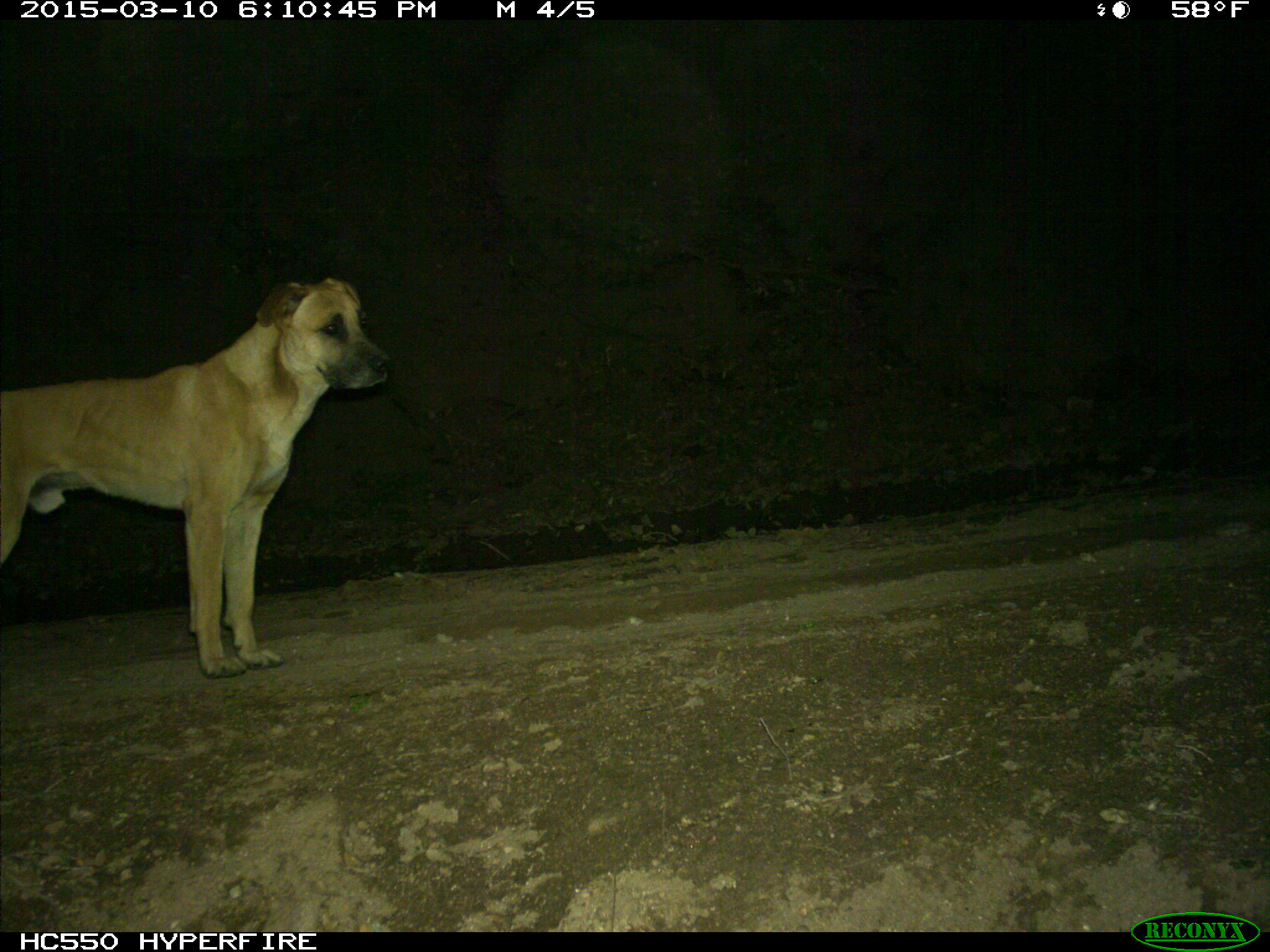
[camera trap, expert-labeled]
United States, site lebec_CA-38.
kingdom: Animalia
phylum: Chordata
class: Mammalia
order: Carnivora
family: Canidae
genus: Canis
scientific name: Canis familiaris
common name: domestic dog